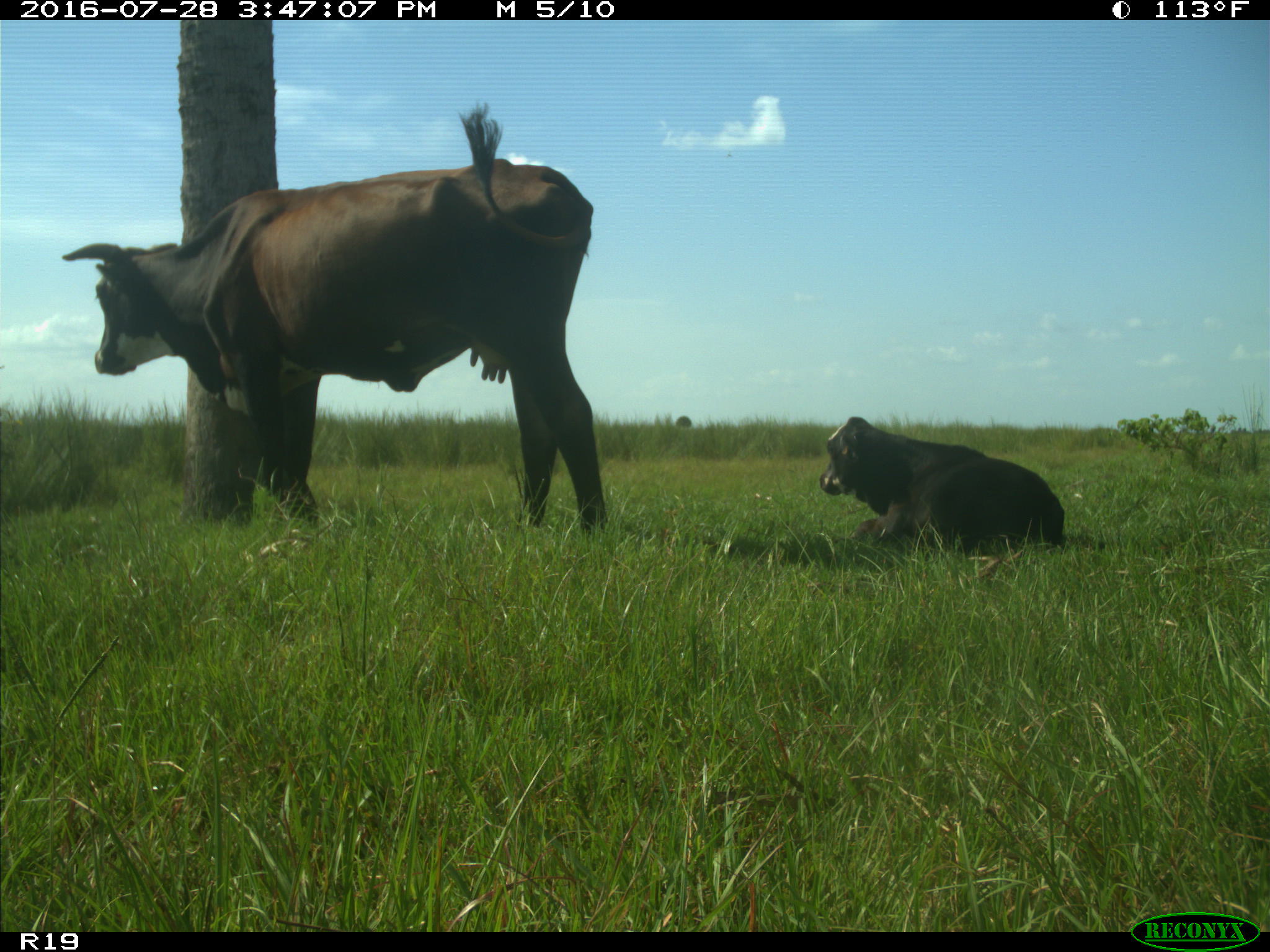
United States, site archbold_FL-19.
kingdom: Animalia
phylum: Chordata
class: Mammalia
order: Artiodactyla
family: Bovidae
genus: Bos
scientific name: Bos taurus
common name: domestic cow